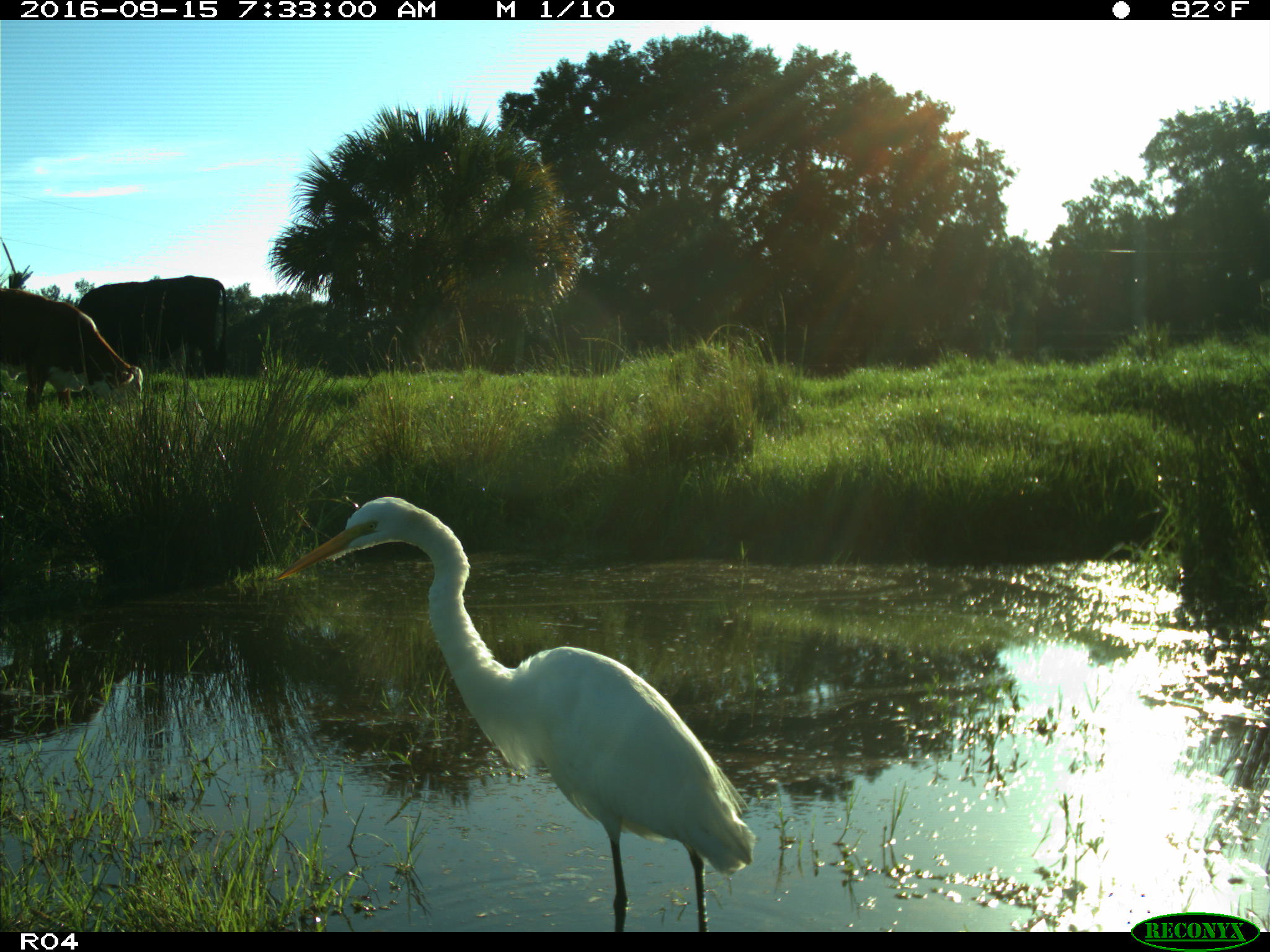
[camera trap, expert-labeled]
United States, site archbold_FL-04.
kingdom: Animalia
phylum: Chordata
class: Mammalia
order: Artiodactyla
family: Bovidae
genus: Bos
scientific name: Bos taurus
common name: domestic cow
Bos taurus (domestic cow).